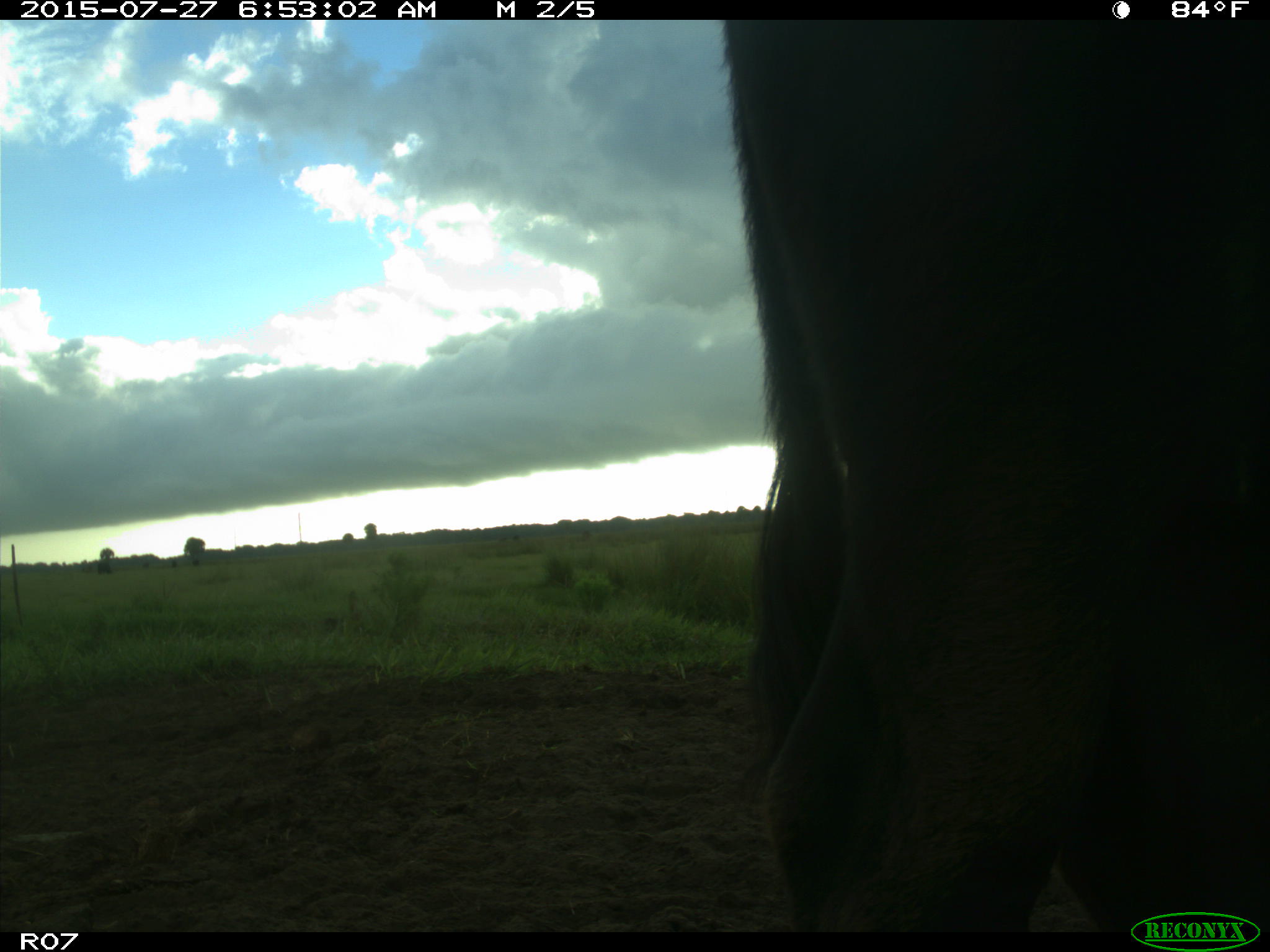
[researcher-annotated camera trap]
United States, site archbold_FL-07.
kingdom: Animalia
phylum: Chordata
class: Mammalia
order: Artiodactyla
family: Bovidae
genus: Bos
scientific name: Bos taurus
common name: domestic cow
Bos taurus (domestic cow).